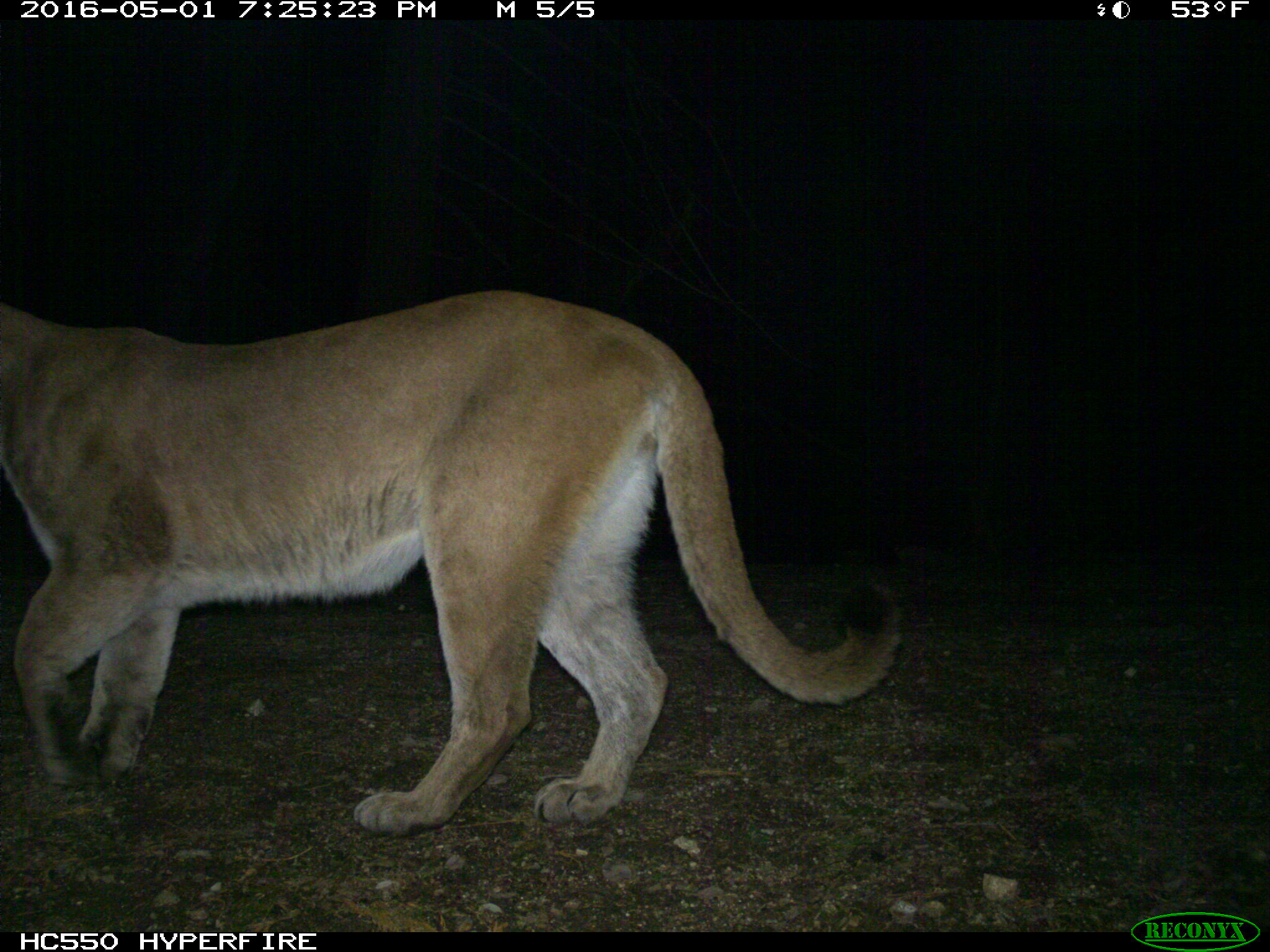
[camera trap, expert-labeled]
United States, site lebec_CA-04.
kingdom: Animalia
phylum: Chordata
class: Mammalia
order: Carnivora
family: Felidae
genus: Puma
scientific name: Puma concolor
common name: mountain lion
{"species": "Puma concolor (mountain lion)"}